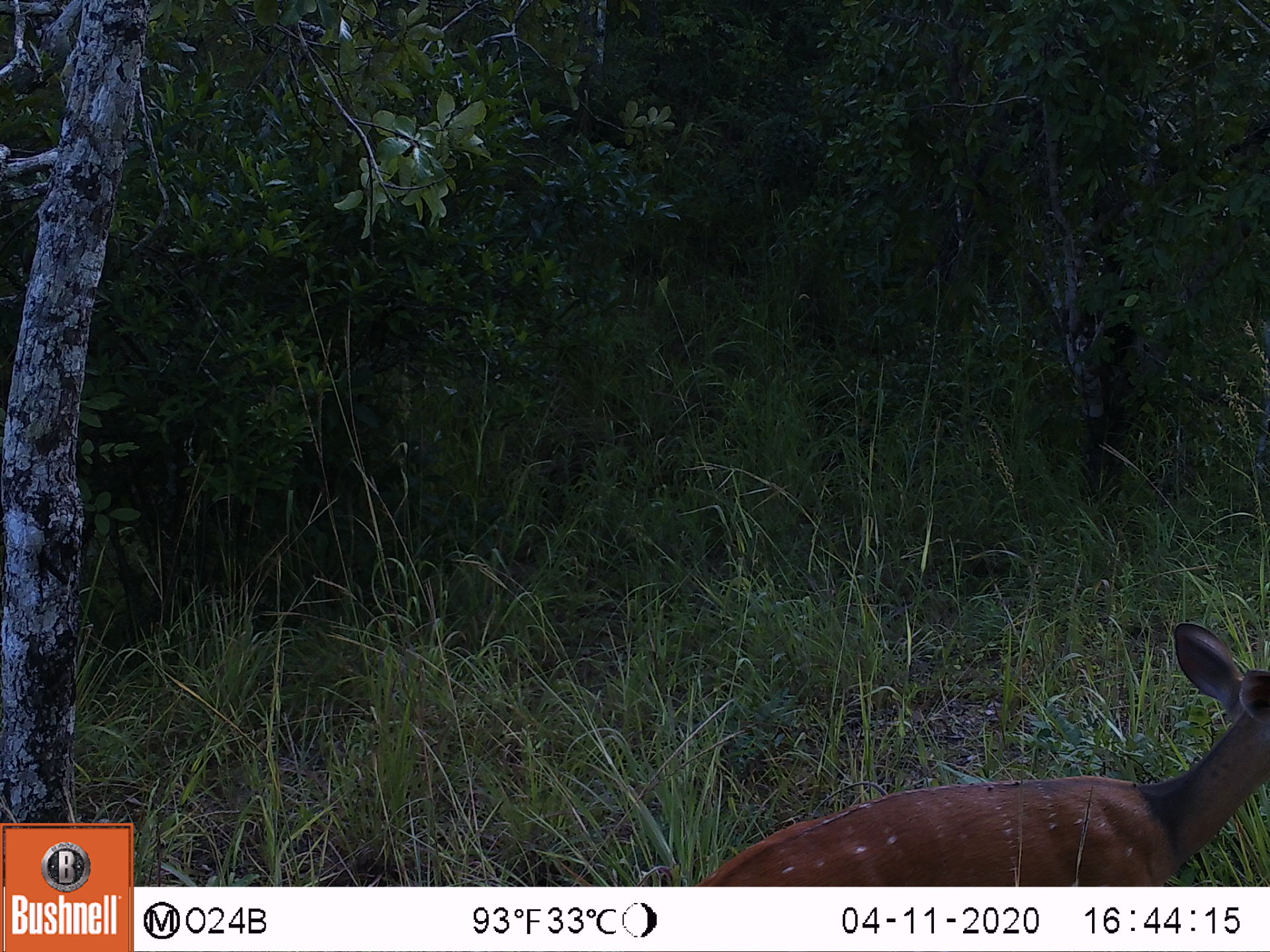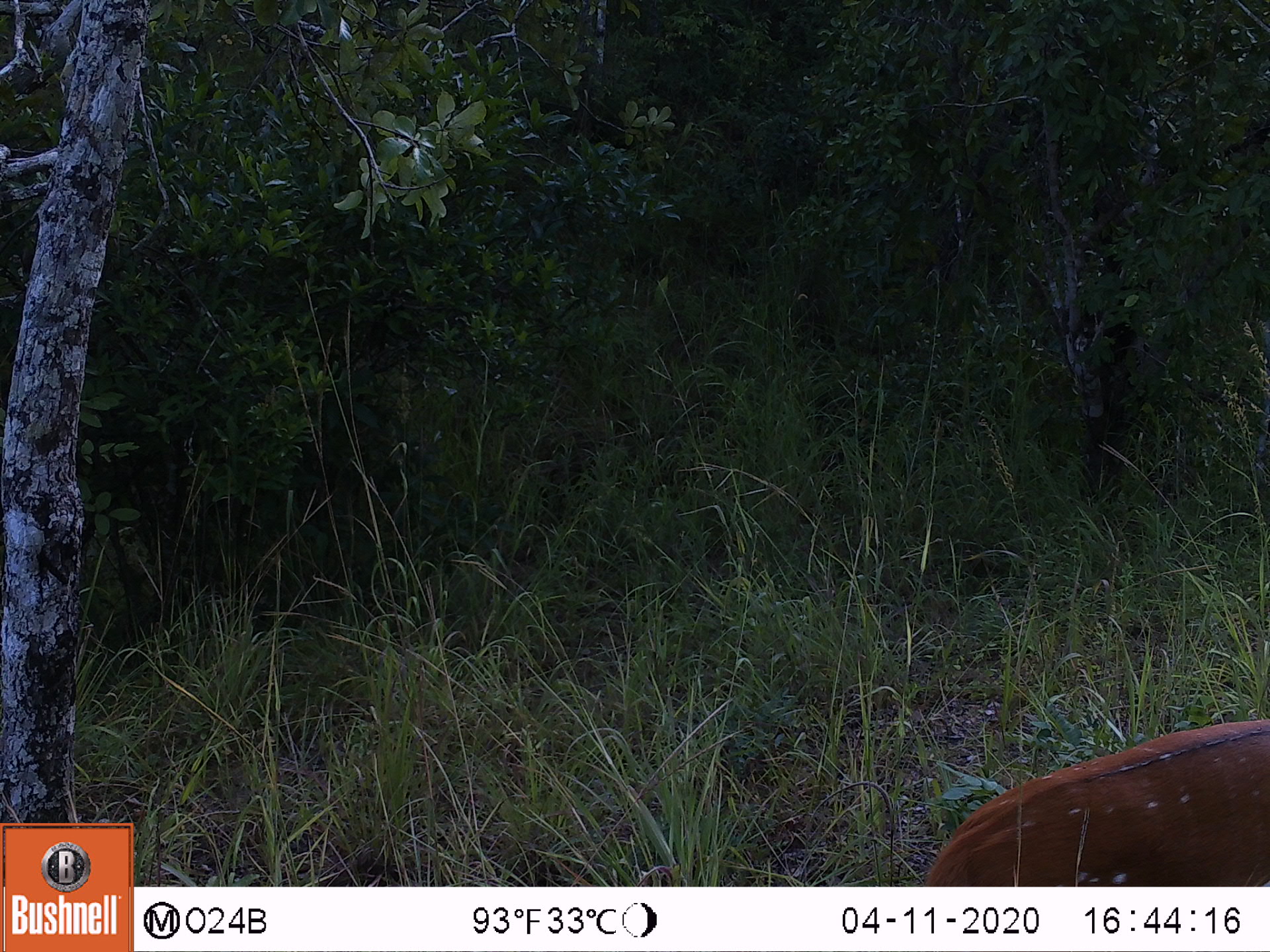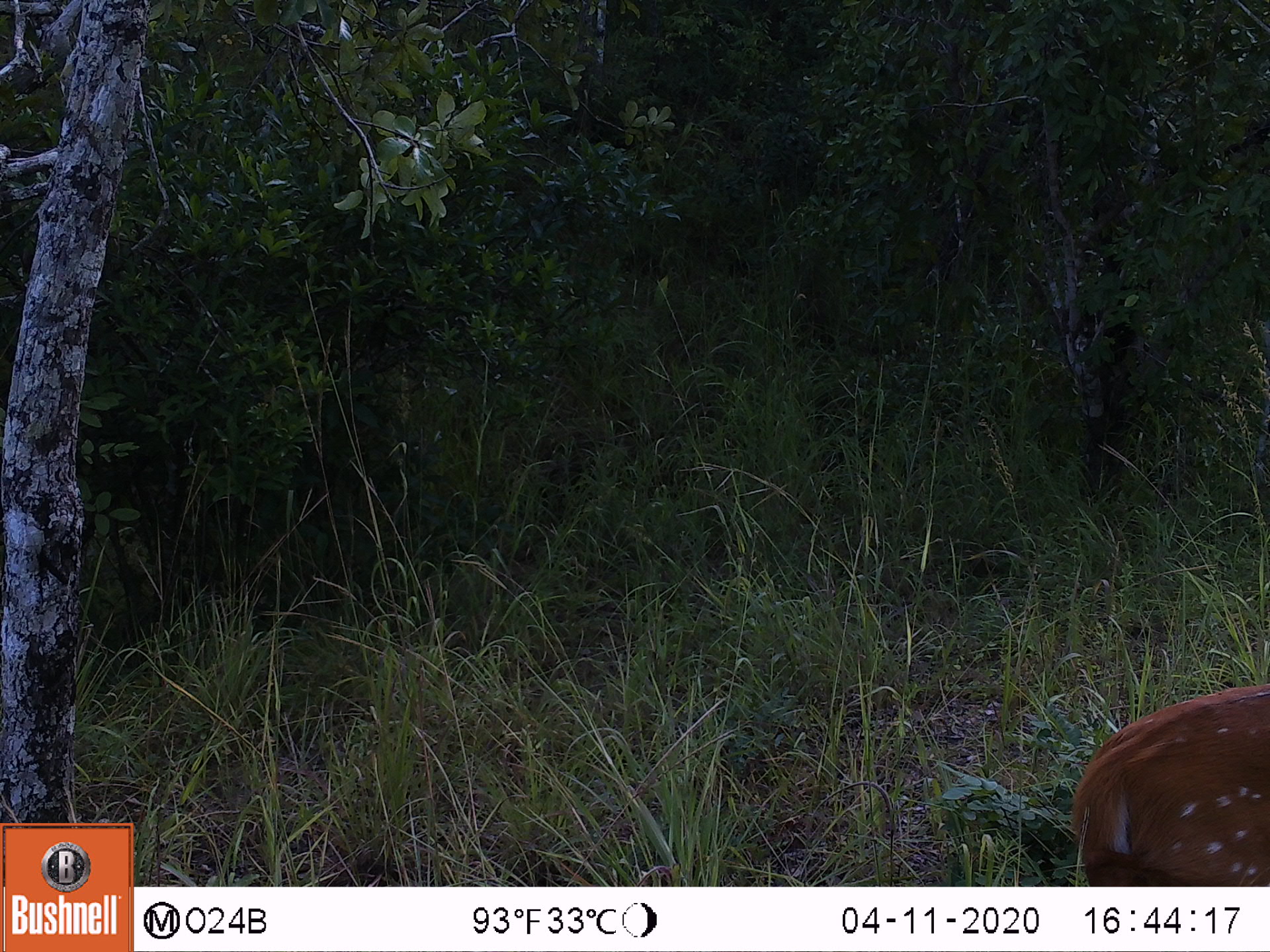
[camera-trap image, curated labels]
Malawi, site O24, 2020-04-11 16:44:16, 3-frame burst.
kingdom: Animalia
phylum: Chordata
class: Mammalia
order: Artiodactyla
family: Bovidae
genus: Tragelaphus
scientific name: Tragelaphus sylvaticus sylvaticus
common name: cape bushbuck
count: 1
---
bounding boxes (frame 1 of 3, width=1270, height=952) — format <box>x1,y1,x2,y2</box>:
cape bushbuck: <box>700,615,1262,884</box>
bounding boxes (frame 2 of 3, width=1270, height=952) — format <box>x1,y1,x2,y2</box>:
cape bushbuck: <box>919,711,1268,884</box>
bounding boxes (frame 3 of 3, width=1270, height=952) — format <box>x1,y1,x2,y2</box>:
cape bushbuck: <box>1069,682,1268,884</box>